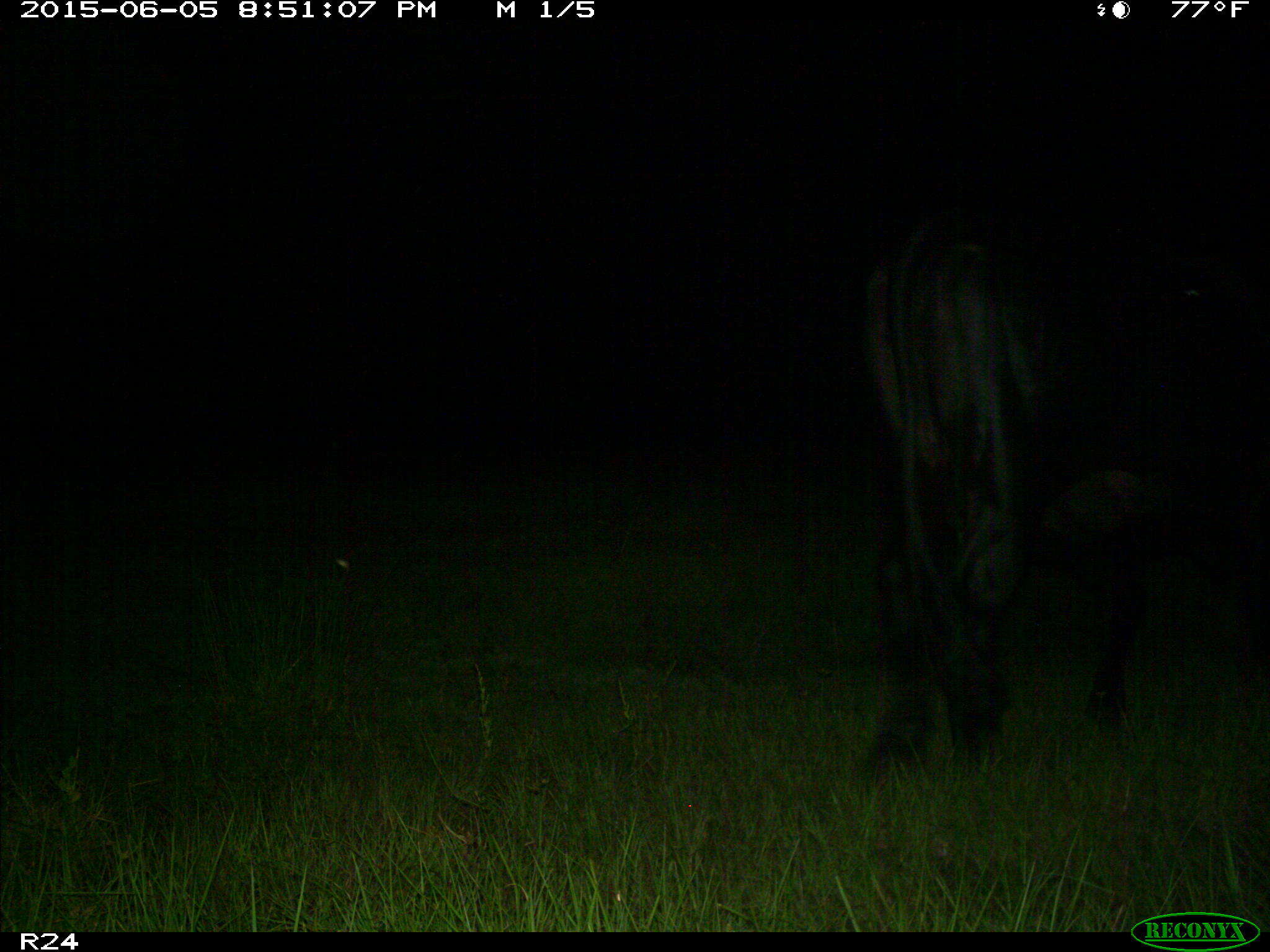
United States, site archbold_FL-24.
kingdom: Animalia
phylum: Chordata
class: Mammalia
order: Artiodactyla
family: Bovidae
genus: Bos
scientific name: Bos taurus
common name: domestic cow